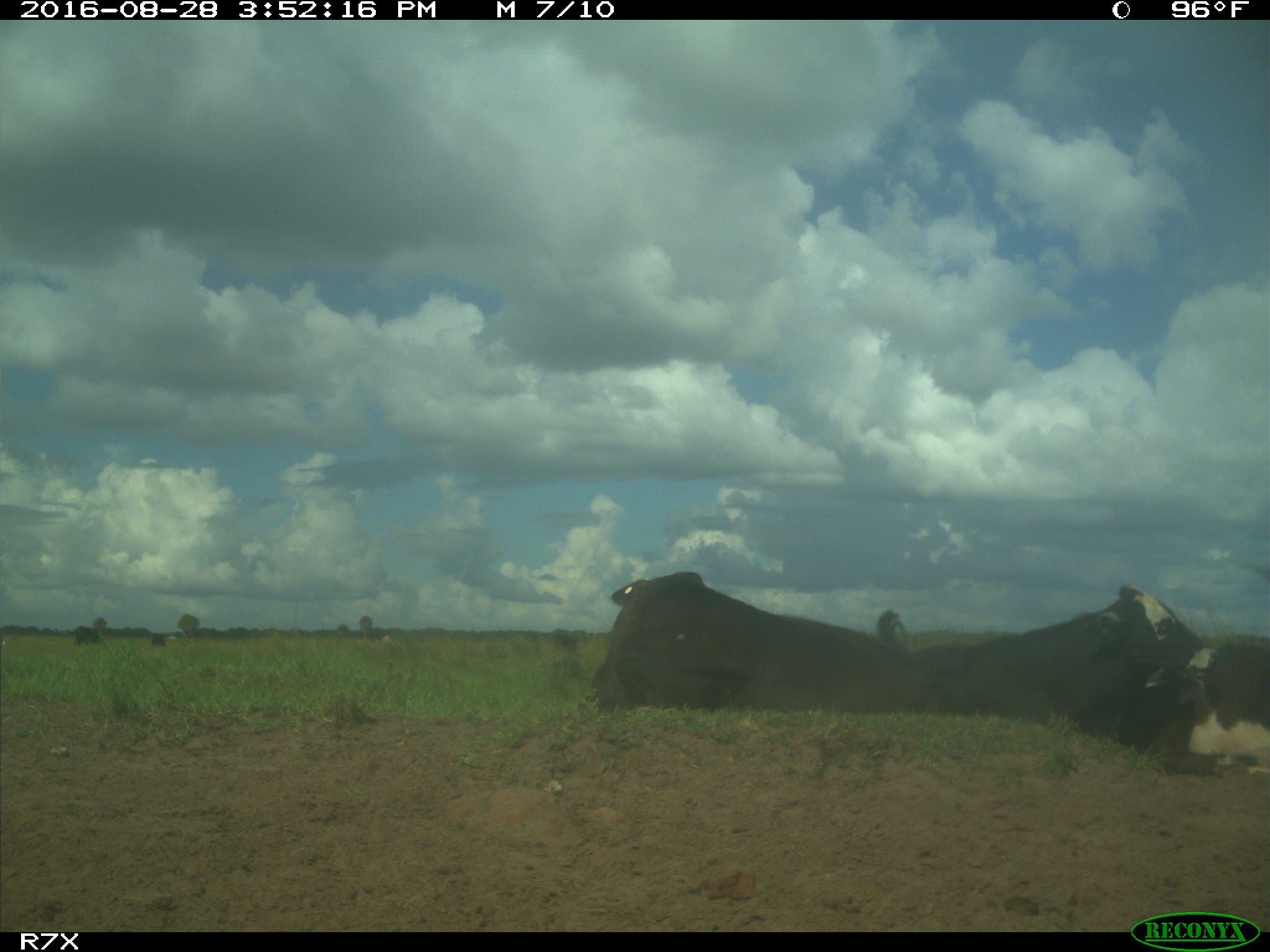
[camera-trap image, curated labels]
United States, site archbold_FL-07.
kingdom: Animalia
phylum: Chordata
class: Mammalia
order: Artiodactyla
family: Bovidae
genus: Bos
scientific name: Bos taurus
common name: domestic cow